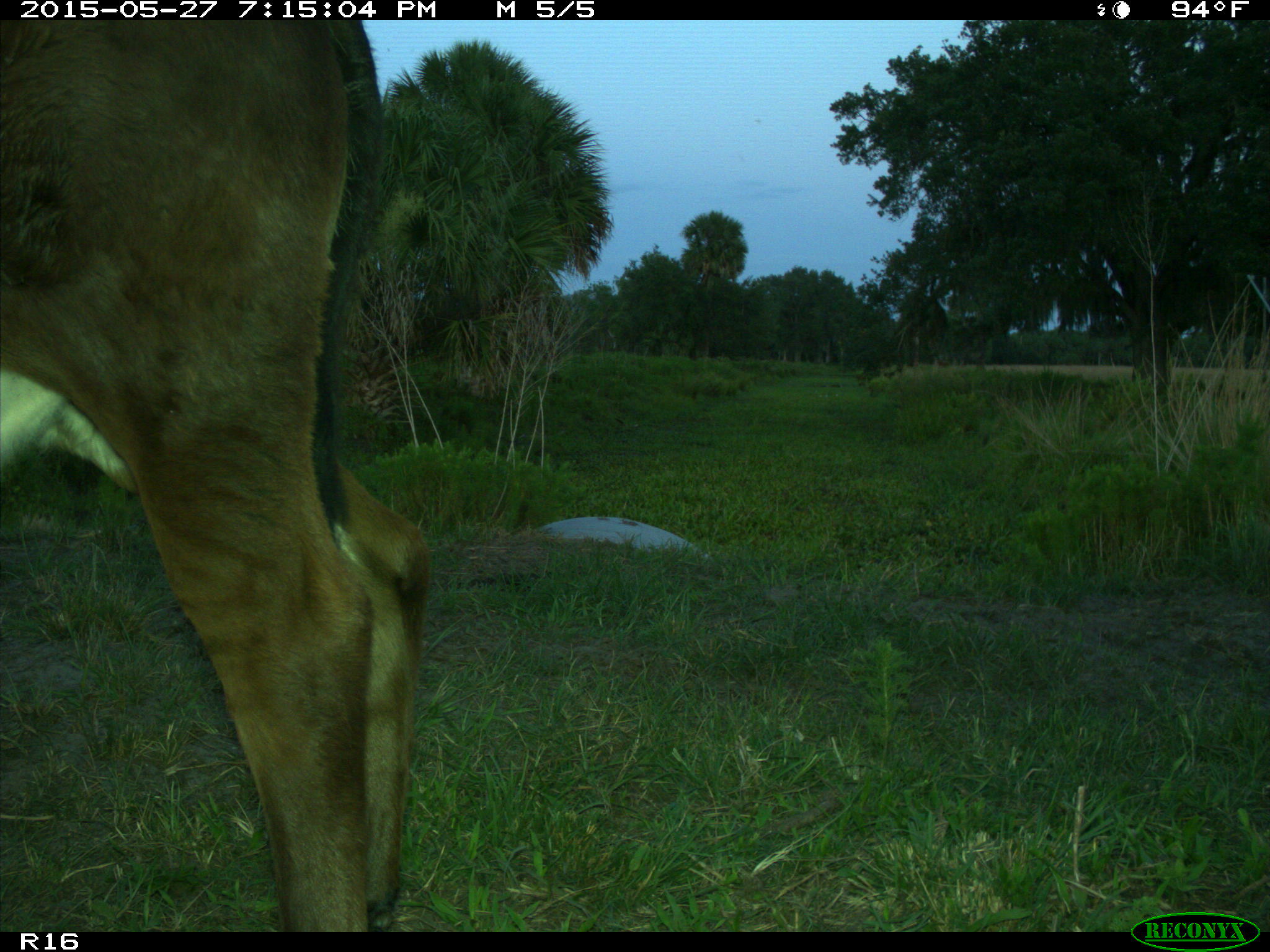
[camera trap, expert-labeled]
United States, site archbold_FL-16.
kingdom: Animalia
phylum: Chordata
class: Mammalia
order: Artiodactyla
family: Bovidae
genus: Bos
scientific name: Bos taurus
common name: domestic cow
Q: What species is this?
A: Bos taurus (domestic cow).